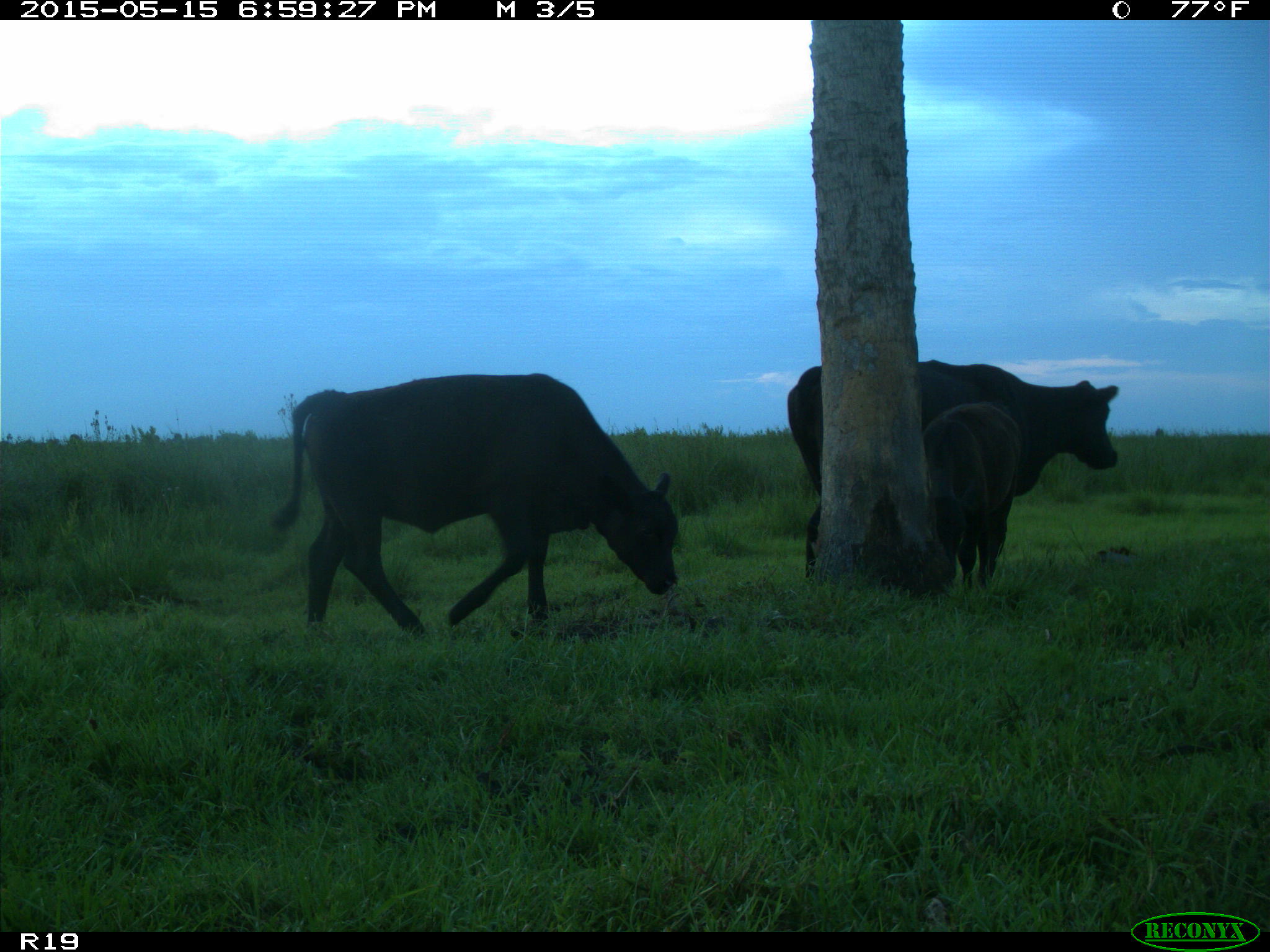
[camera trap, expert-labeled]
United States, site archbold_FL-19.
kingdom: Animalia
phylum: Chordata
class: Mammalia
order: Artiodactyla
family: Bovidae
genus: Bos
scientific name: Bos taurus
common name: domestic cow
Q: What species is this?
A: Bos taurus (domestic cow).